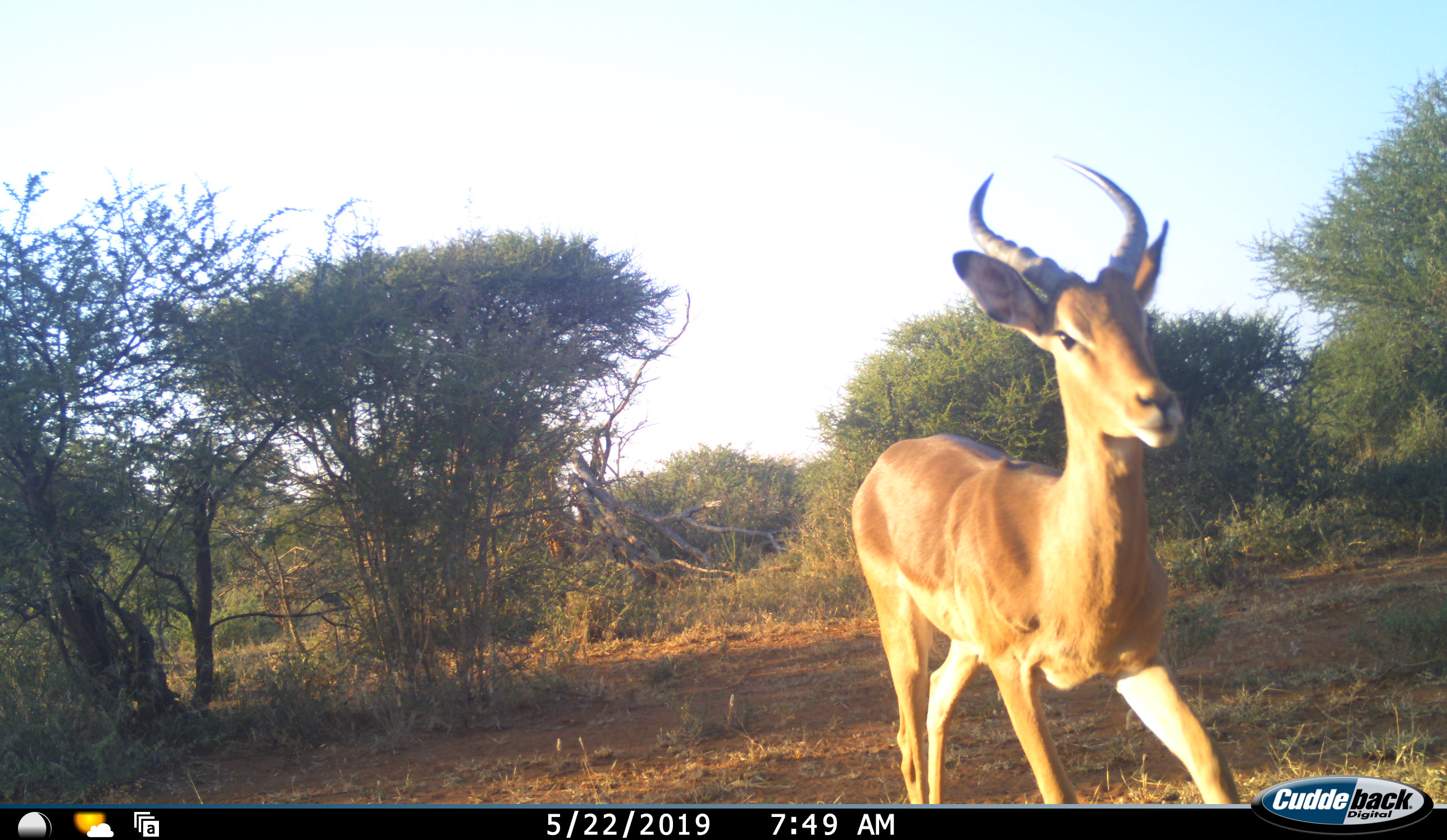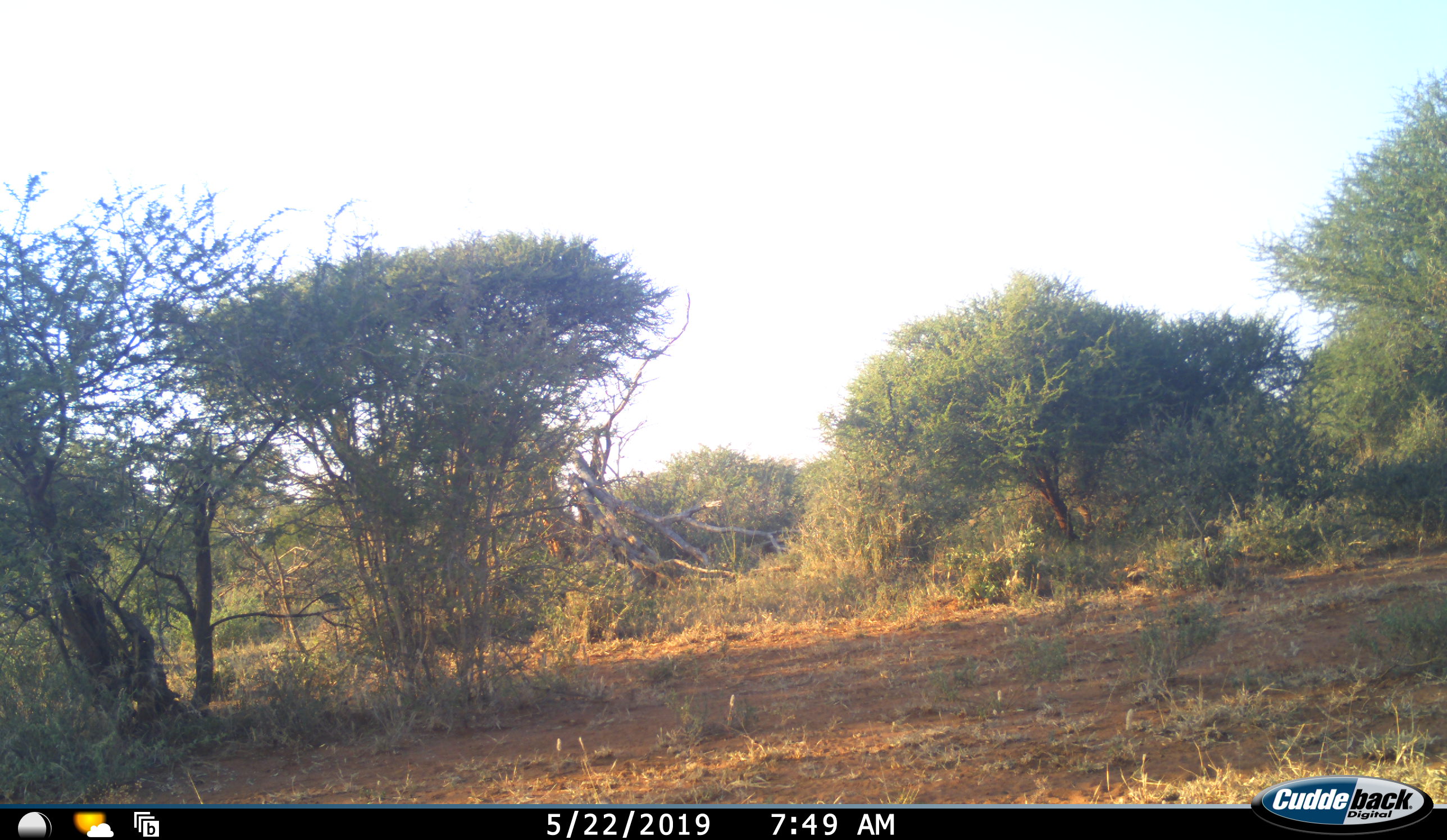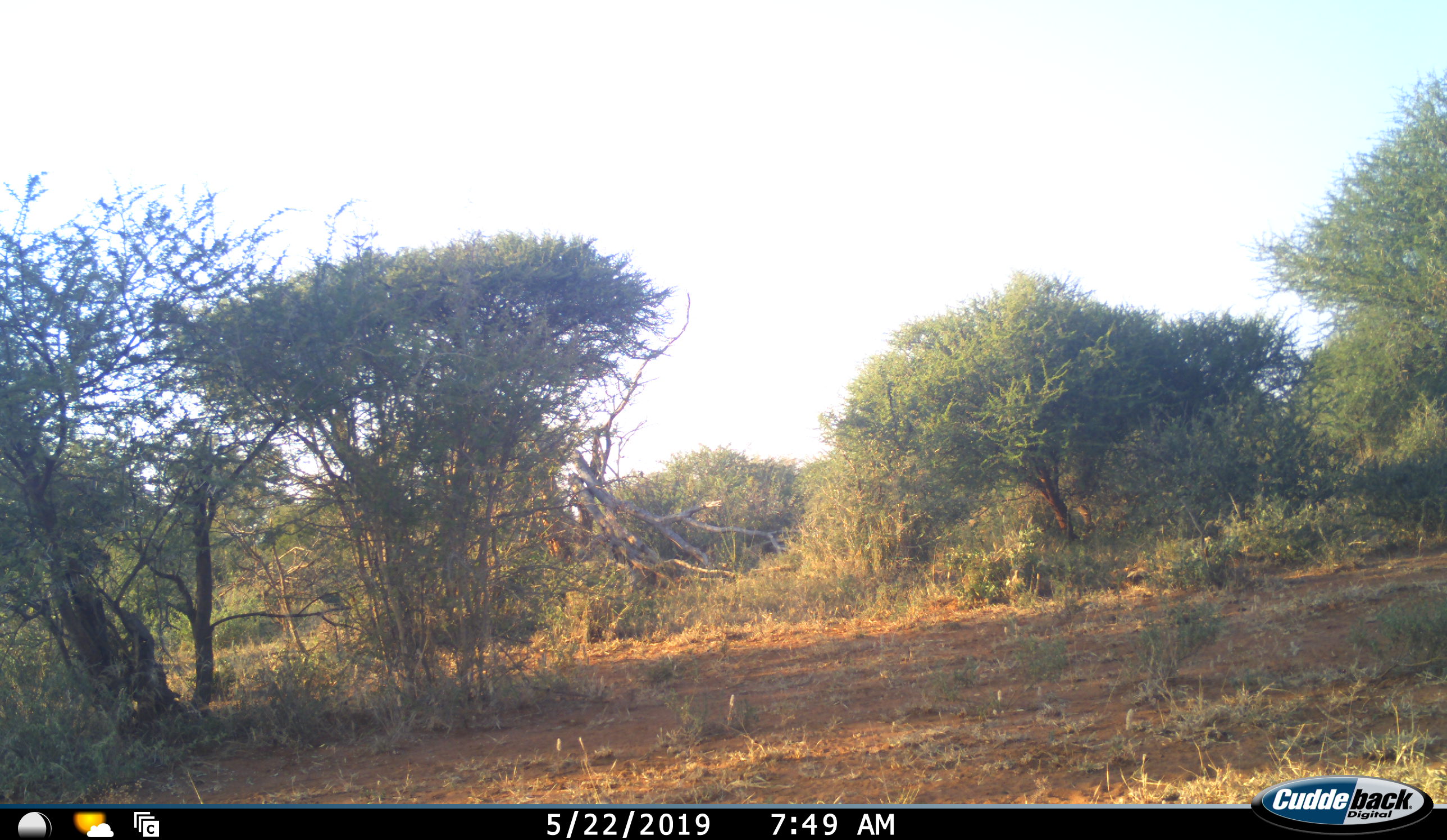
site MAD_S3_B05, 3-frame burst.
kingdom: Animalia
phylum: Chordata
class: Mammalia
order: Artiodactyla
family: Bovidae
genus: Aepyceros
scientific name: Aepyceros melampus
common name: impala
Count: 1.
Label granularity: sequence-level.